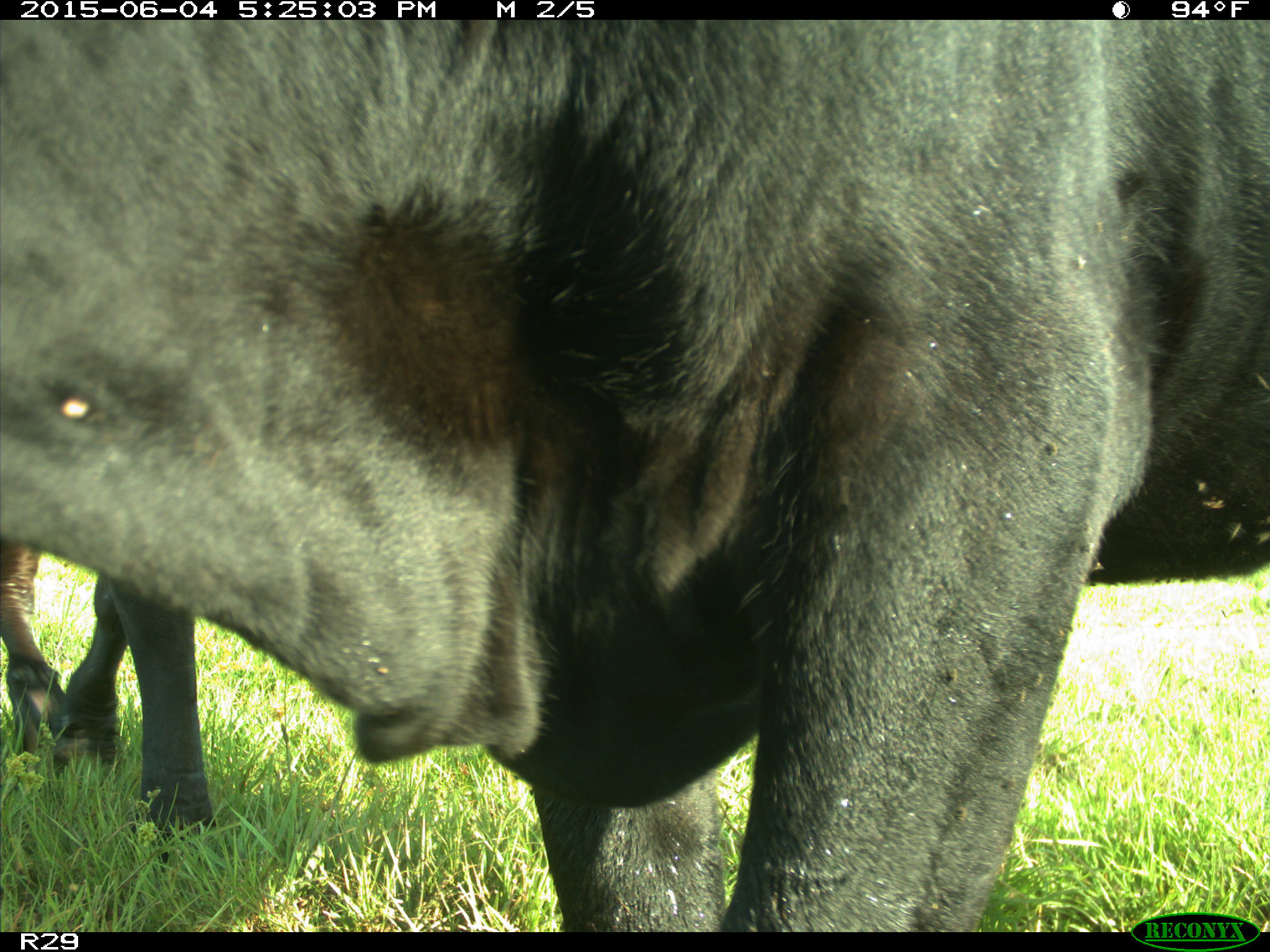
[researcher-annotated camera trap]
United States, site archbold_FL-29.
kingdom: Animalia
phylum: Chordata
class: Mammalia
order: Artiodactyla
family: Bovidae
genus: Bos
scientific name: Bos taurus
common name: domestic cow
Bos taurus (domestic cow).